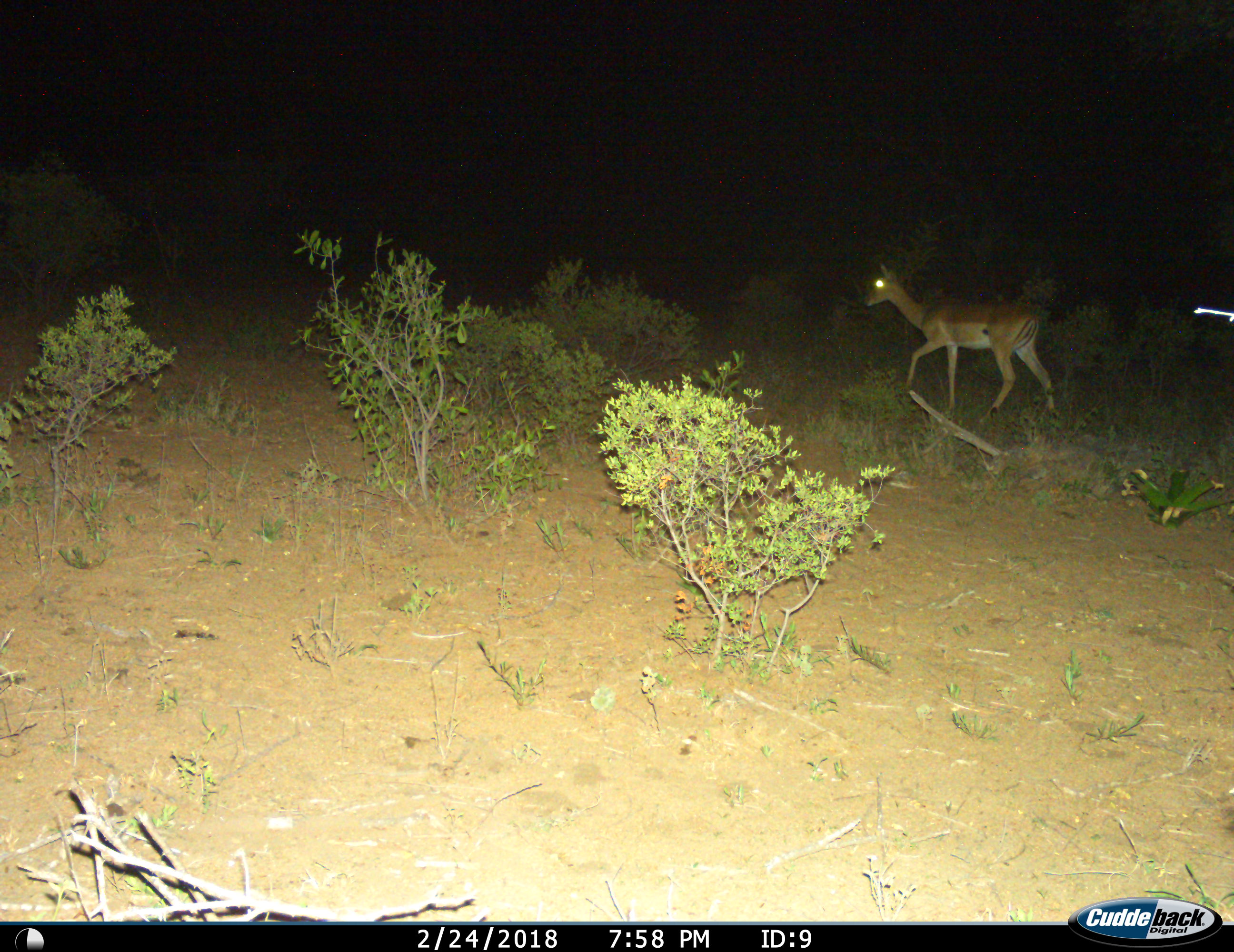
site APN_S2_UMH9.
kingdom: Animalia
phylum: Chordata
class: Mammalia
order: Artiodactyla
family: Bovidae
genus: Aepyceros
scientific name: Aepyceros melampus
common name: impala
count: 1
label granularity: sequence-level